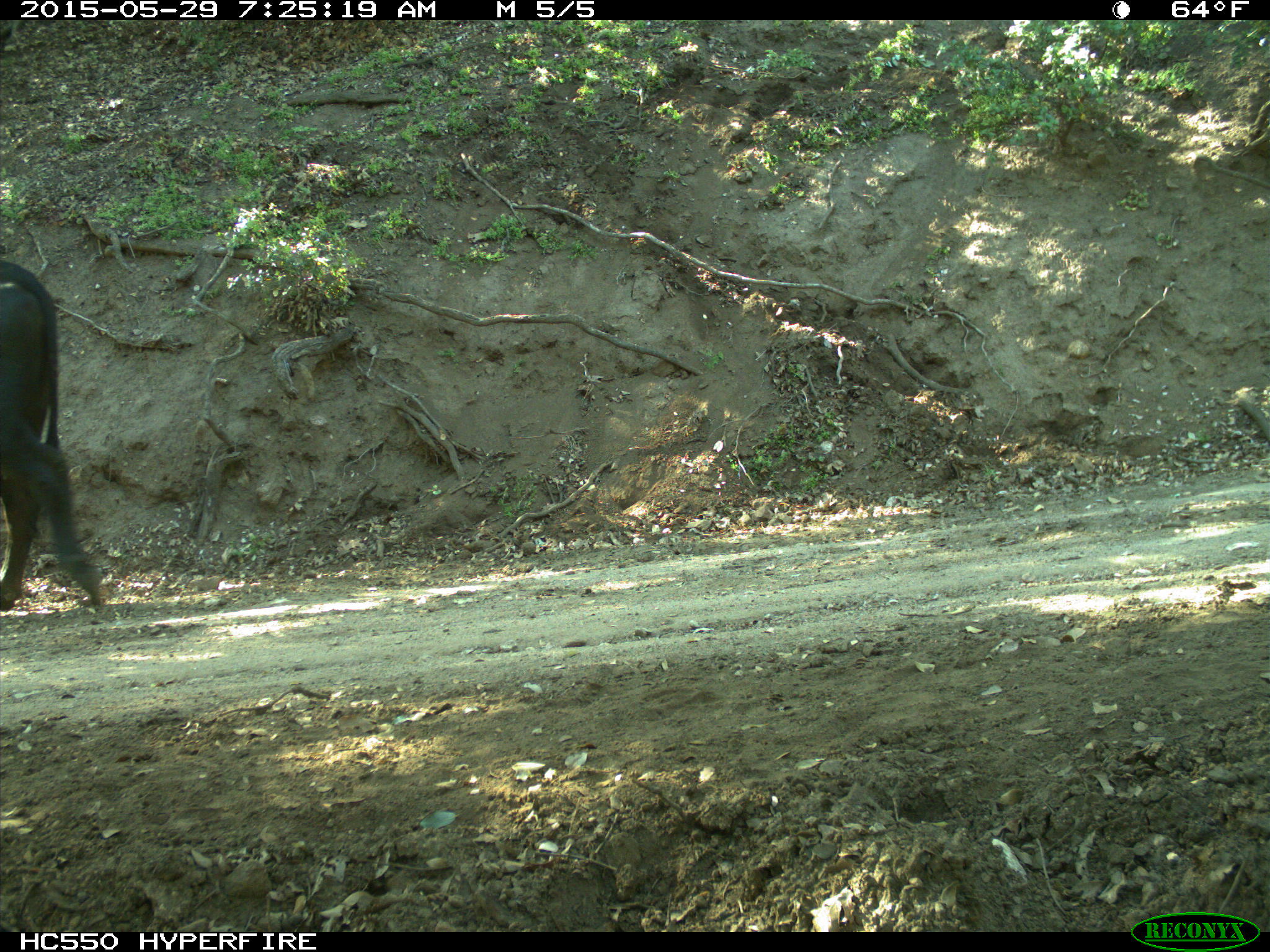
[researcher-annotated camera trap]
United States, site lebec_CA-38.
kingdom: Animalia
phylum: Chordata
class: Mammalia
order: Artiodactyla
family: Bovidae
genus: Bos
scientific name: Bos taurus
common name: domestic cow